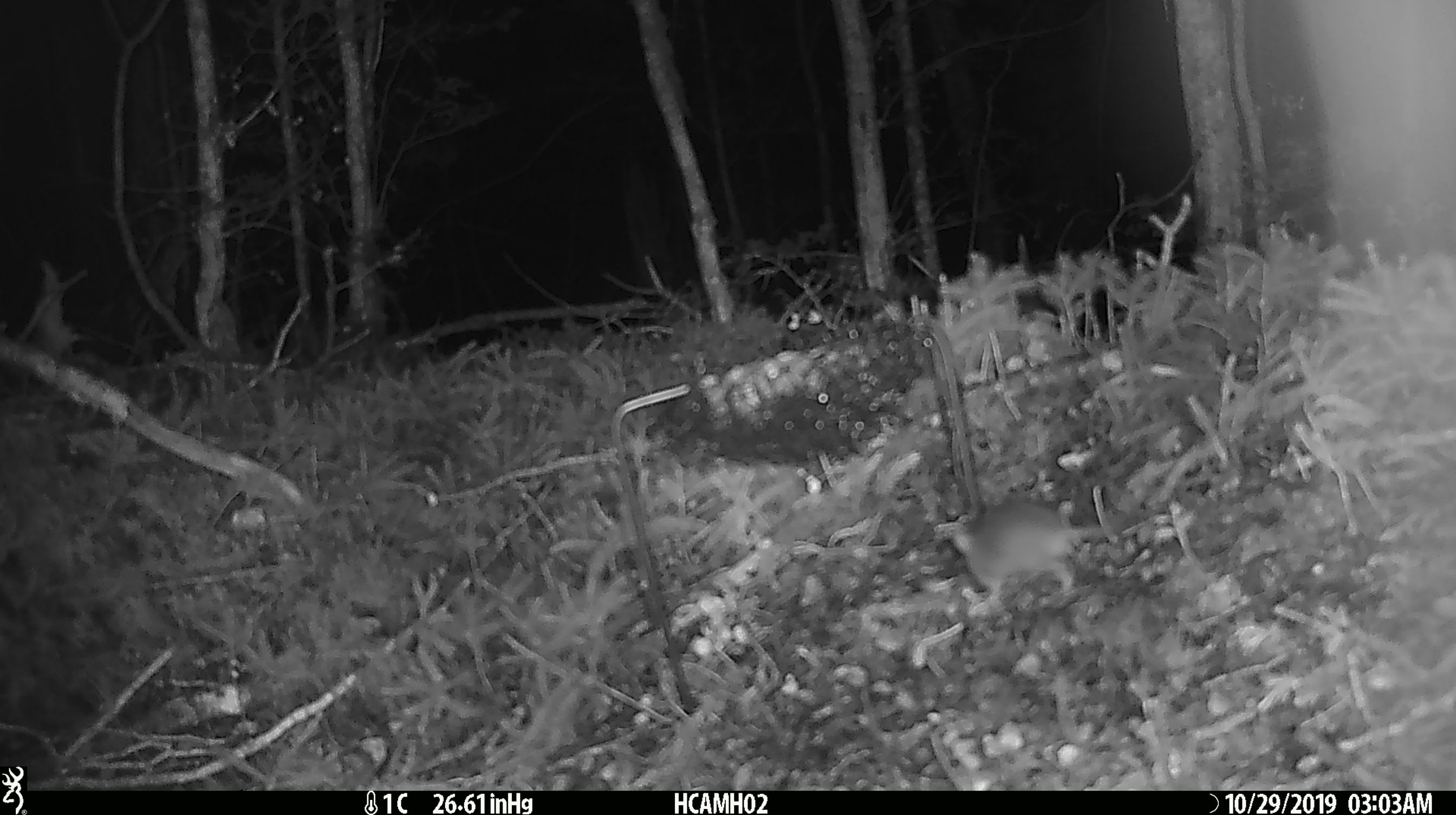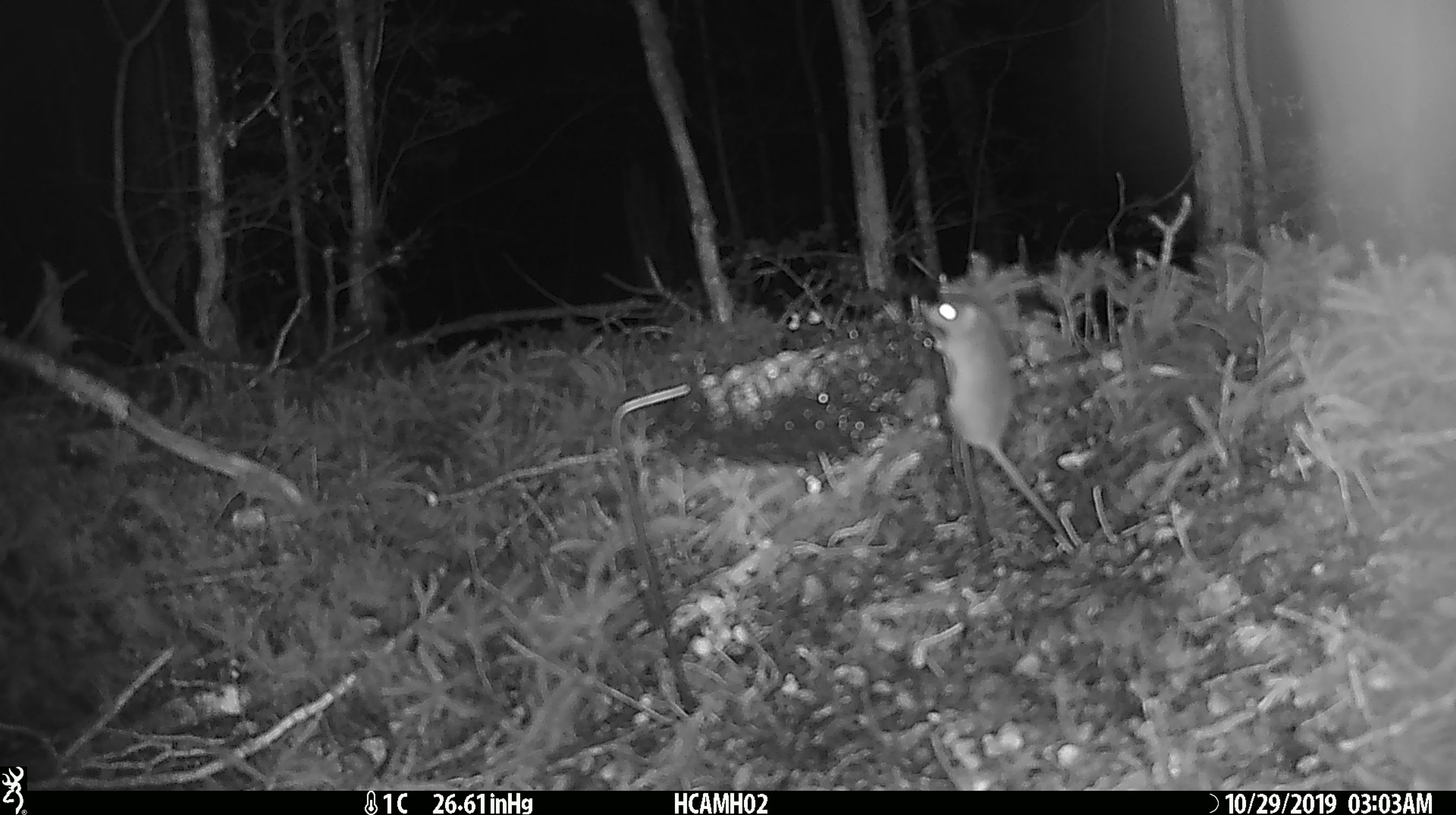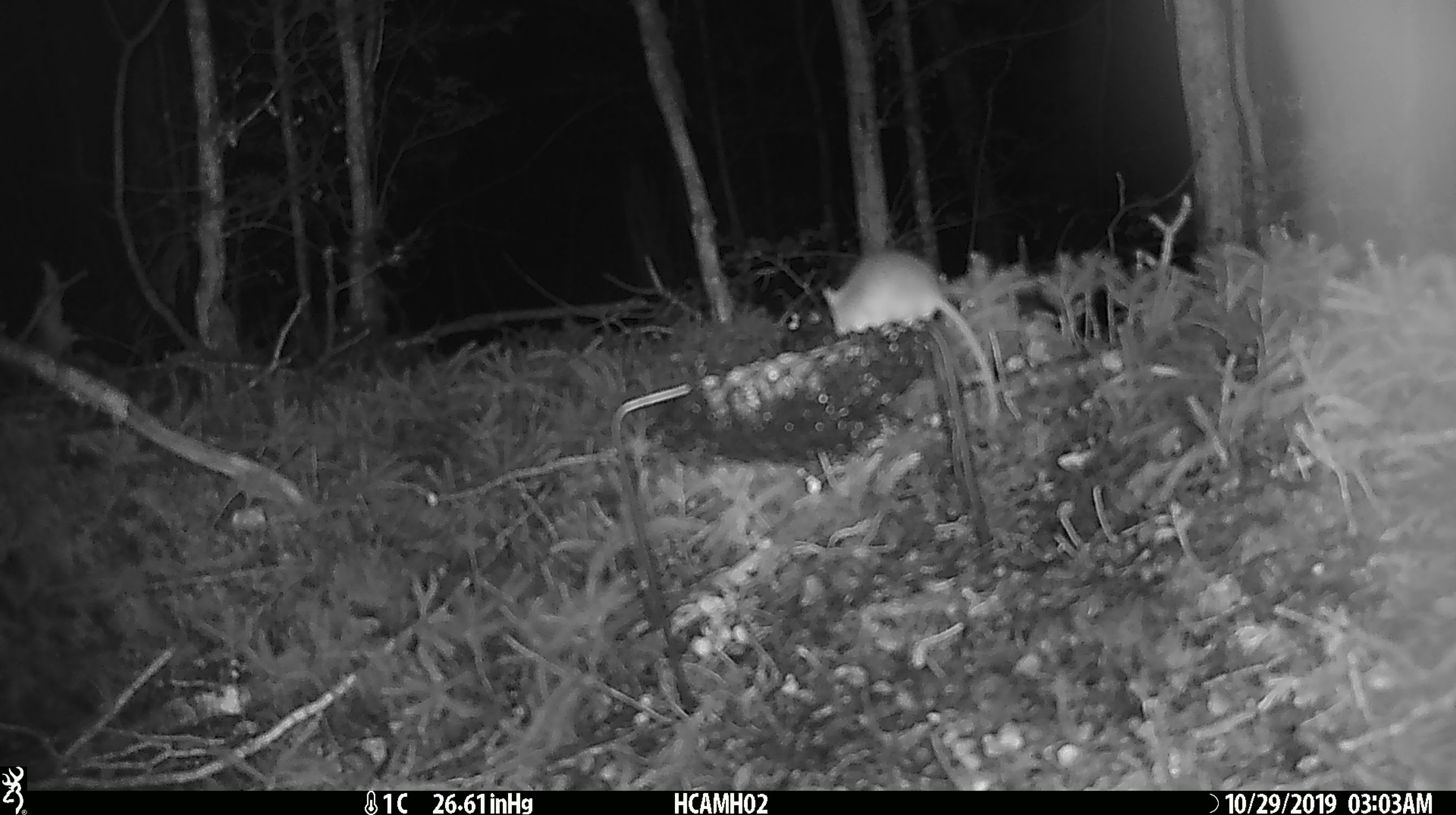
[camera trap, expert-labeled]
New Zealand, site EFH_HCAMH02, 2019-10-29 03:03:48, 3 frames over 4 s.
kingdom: Animalia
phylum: Chordata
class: Mammalia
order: Rodentia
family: Muridae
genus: Mus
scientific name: Mus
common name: mouse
Mouse (Mus).